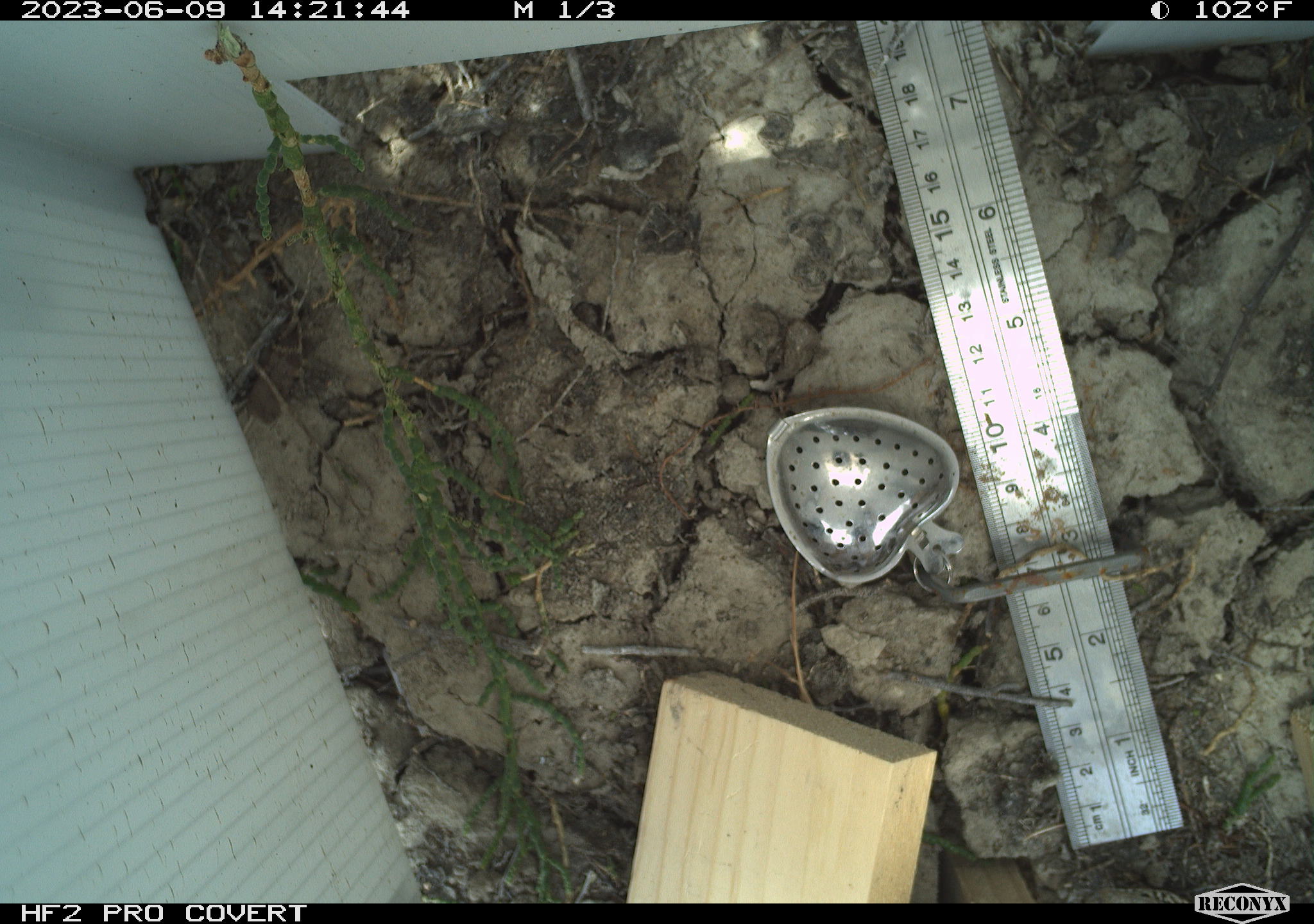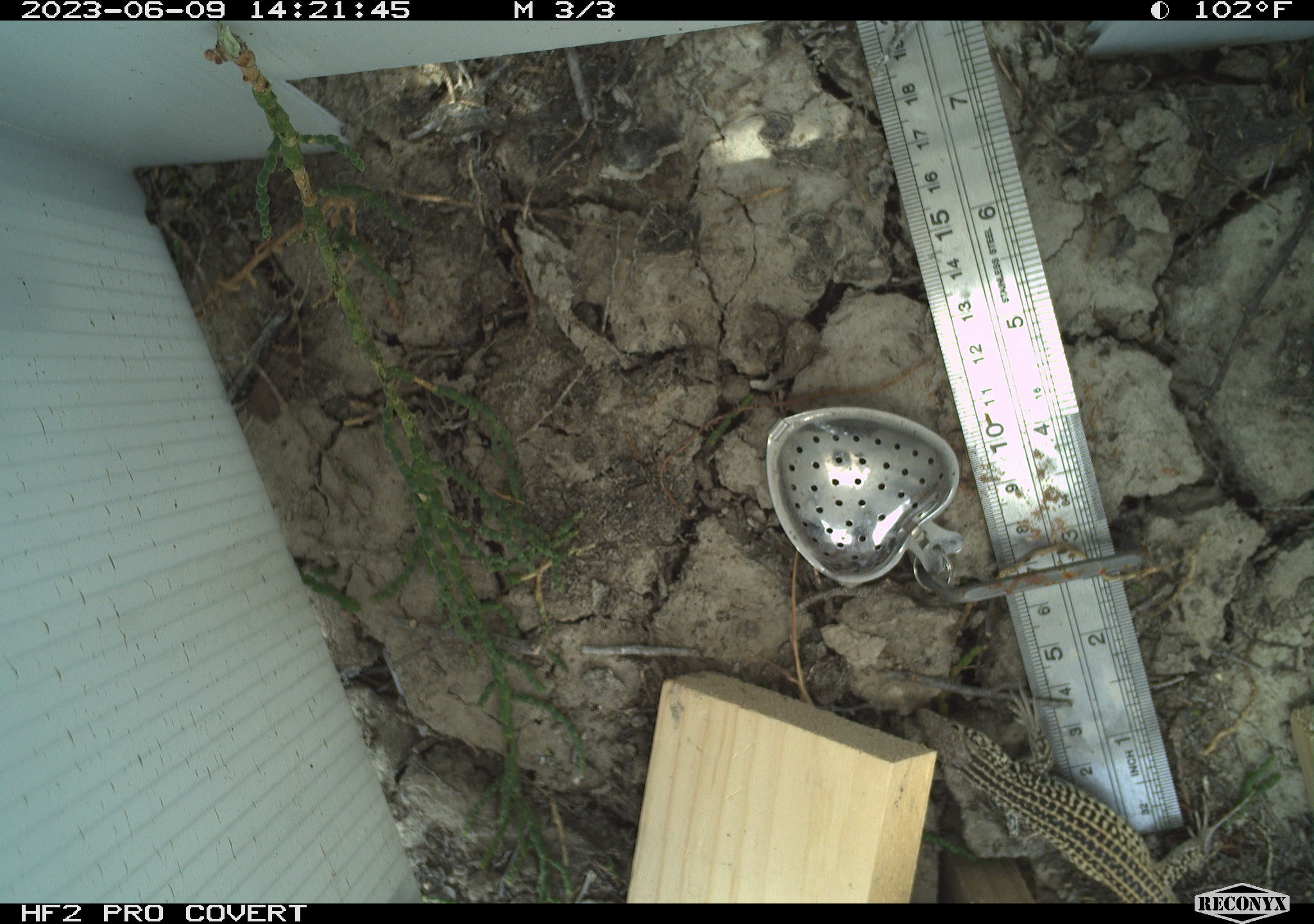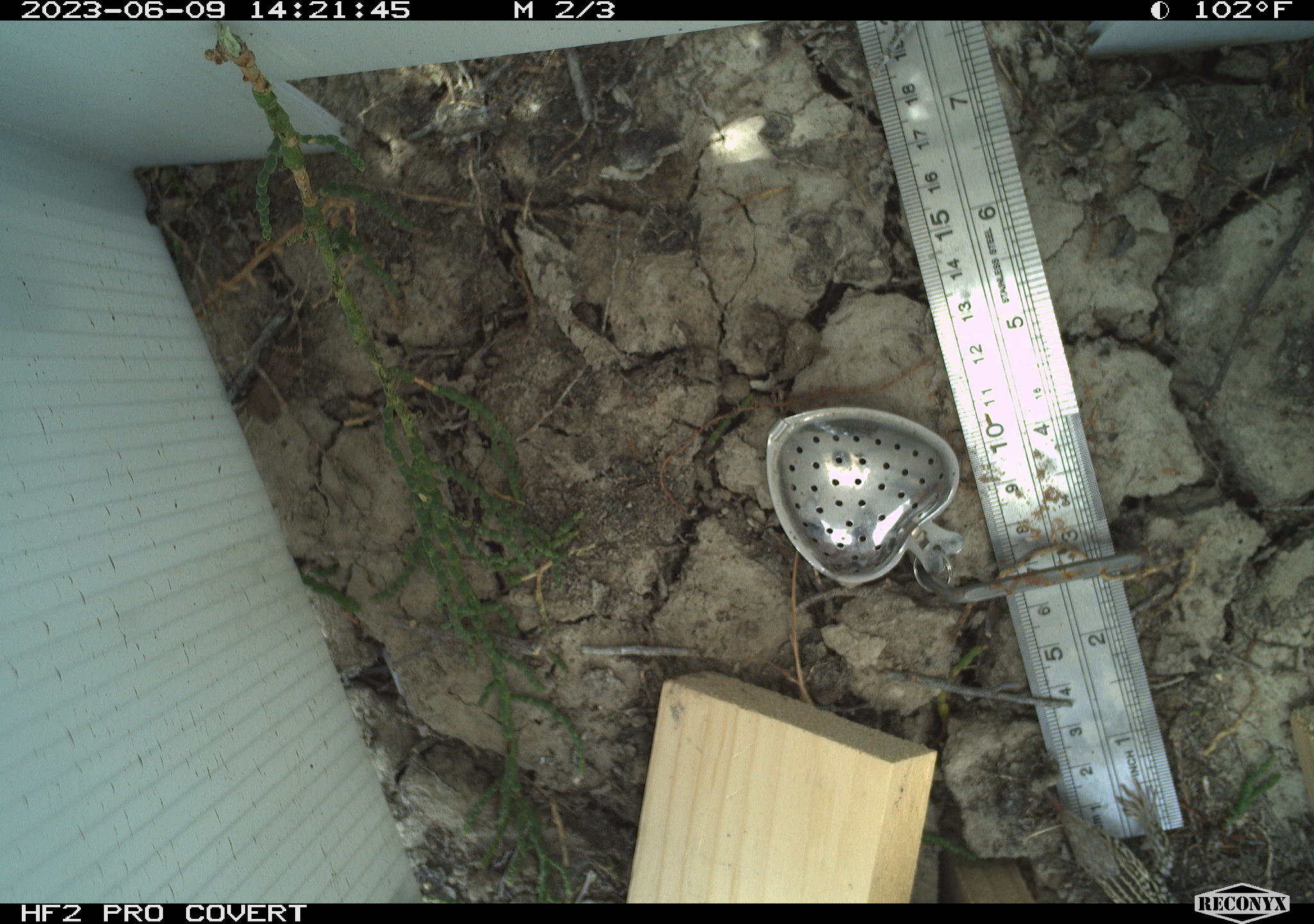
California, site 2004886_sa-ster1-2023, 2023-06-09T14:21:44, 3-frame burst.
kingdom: Animalia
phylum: Chordata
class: Reptilia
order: Squamata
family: Teiidae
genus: Aspidoscelis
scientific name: Aspidoscelis tigris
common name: western whiptail